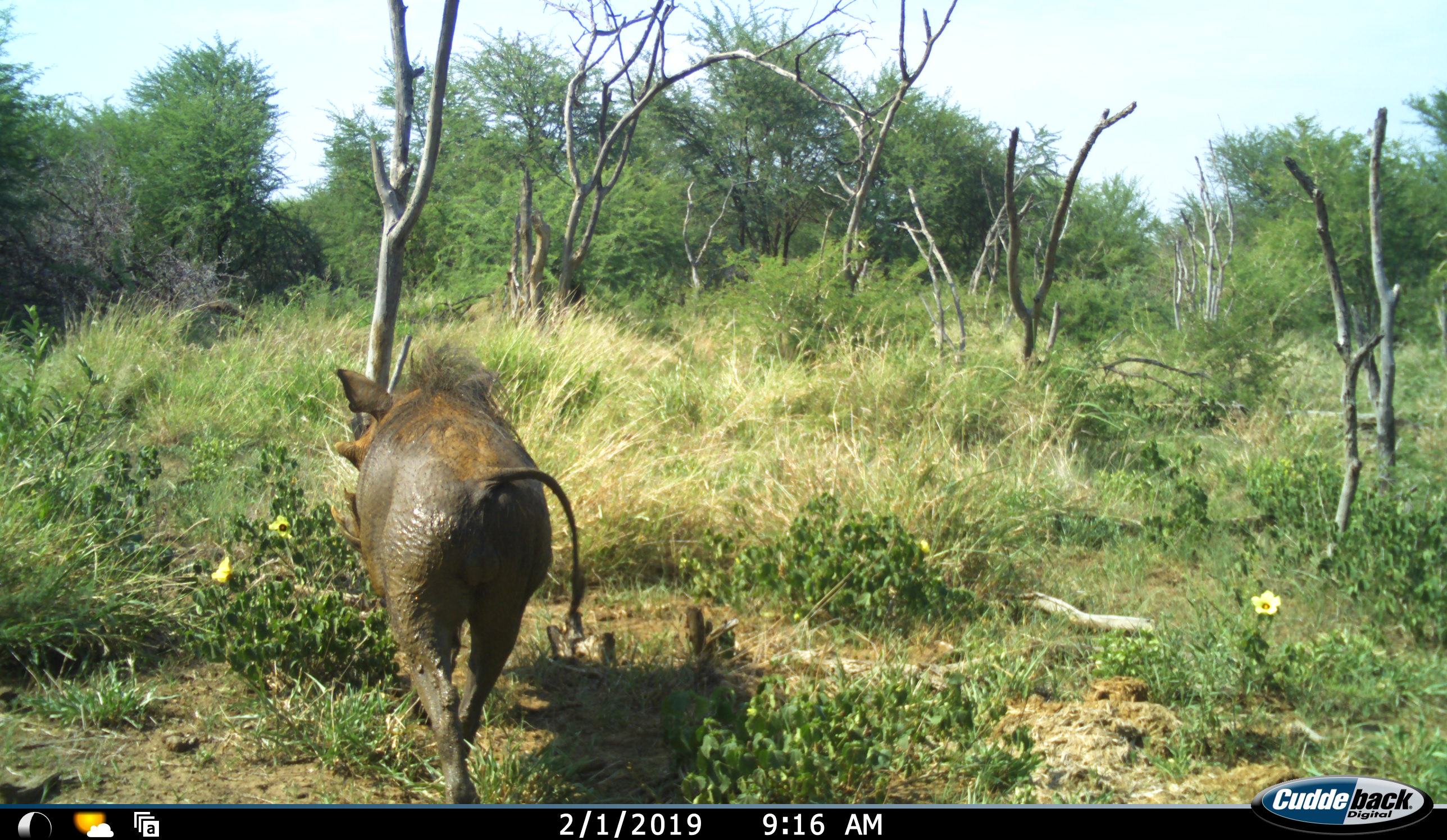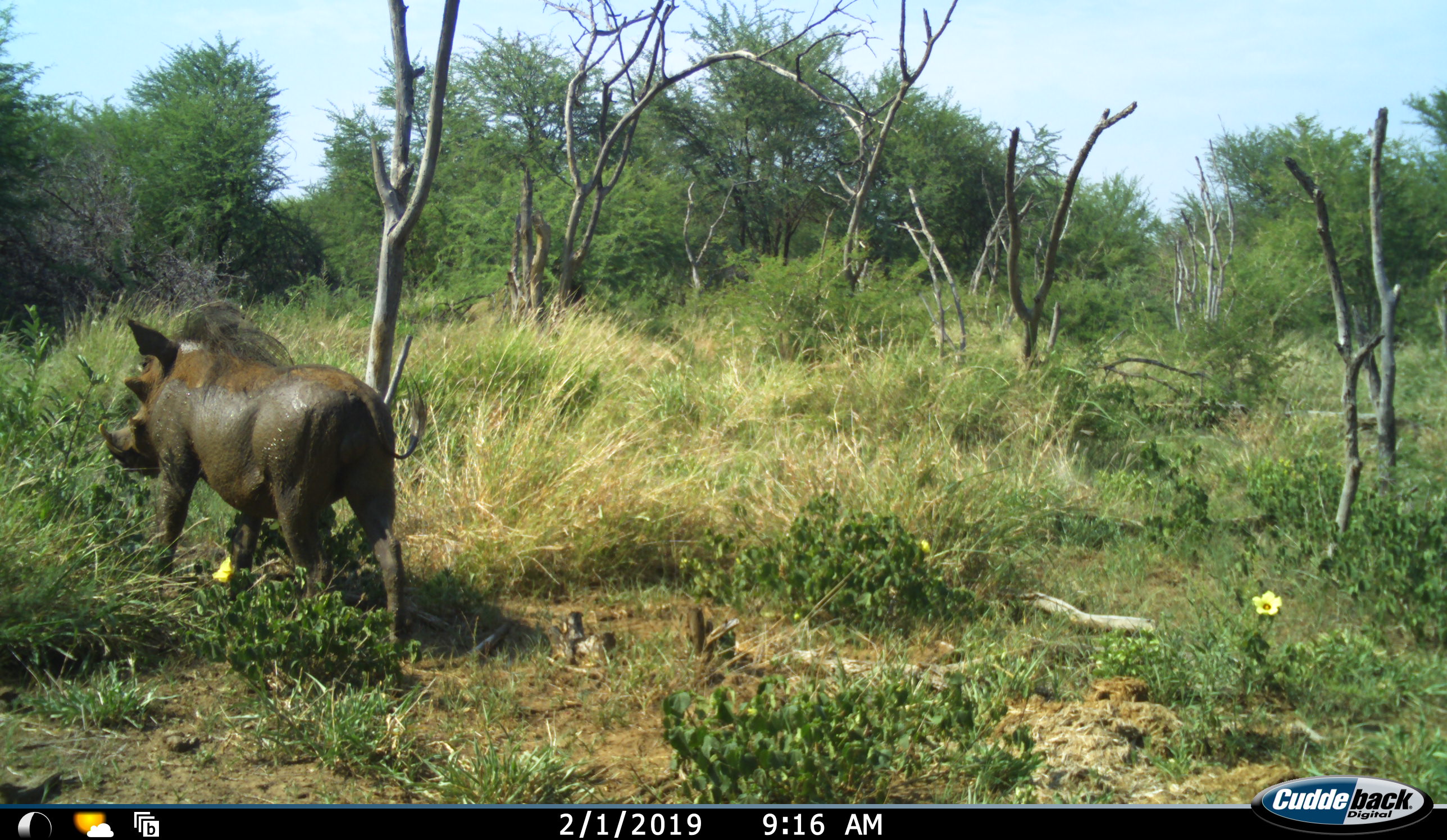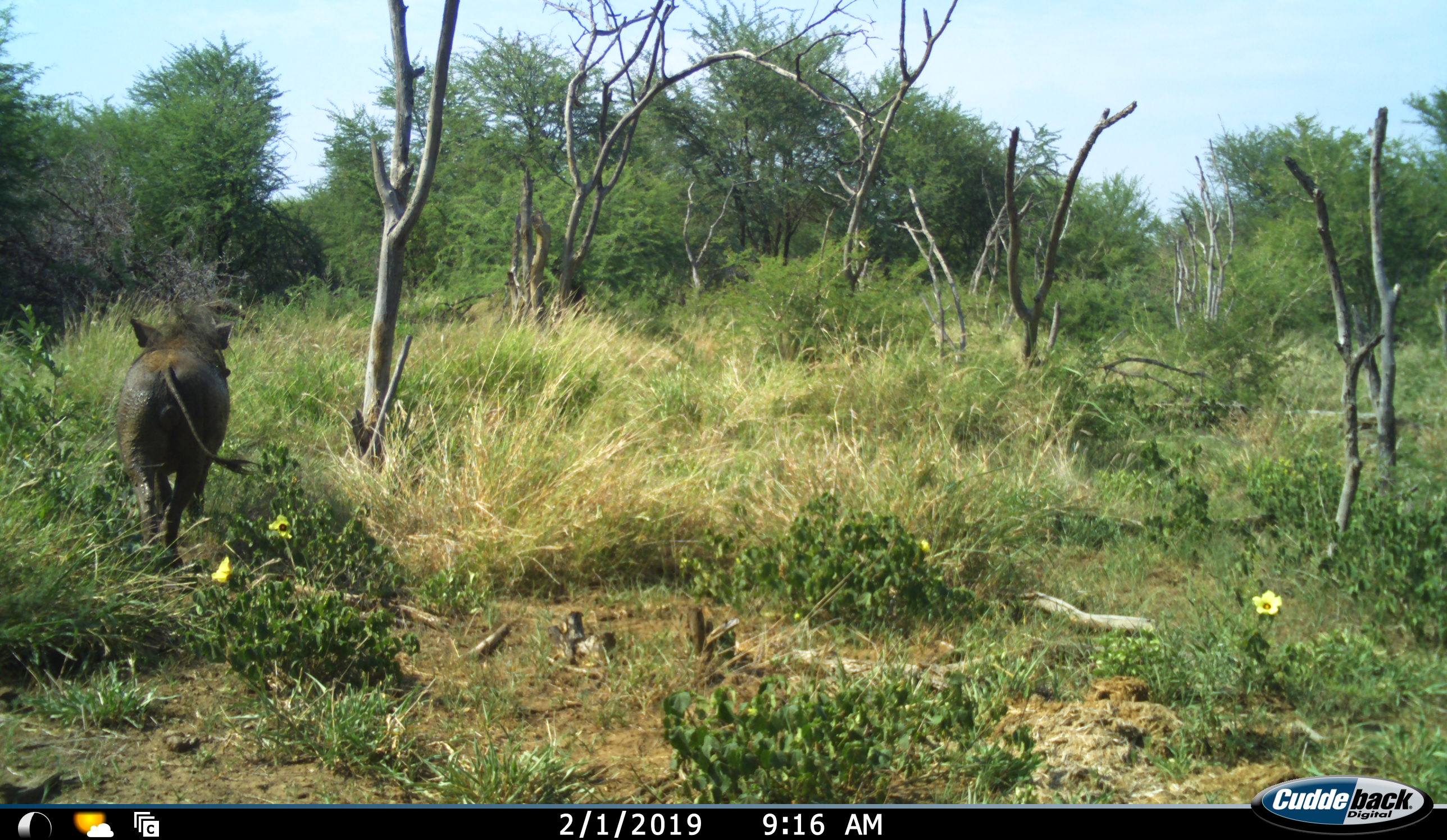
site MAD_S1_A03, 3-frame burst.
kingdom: Animalia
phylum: Chordata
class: Mammalia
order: Artiodactyla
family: Suidae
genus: Phacochoerus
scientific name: Phacochoerus africanus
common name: warthog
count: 1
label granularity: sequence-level